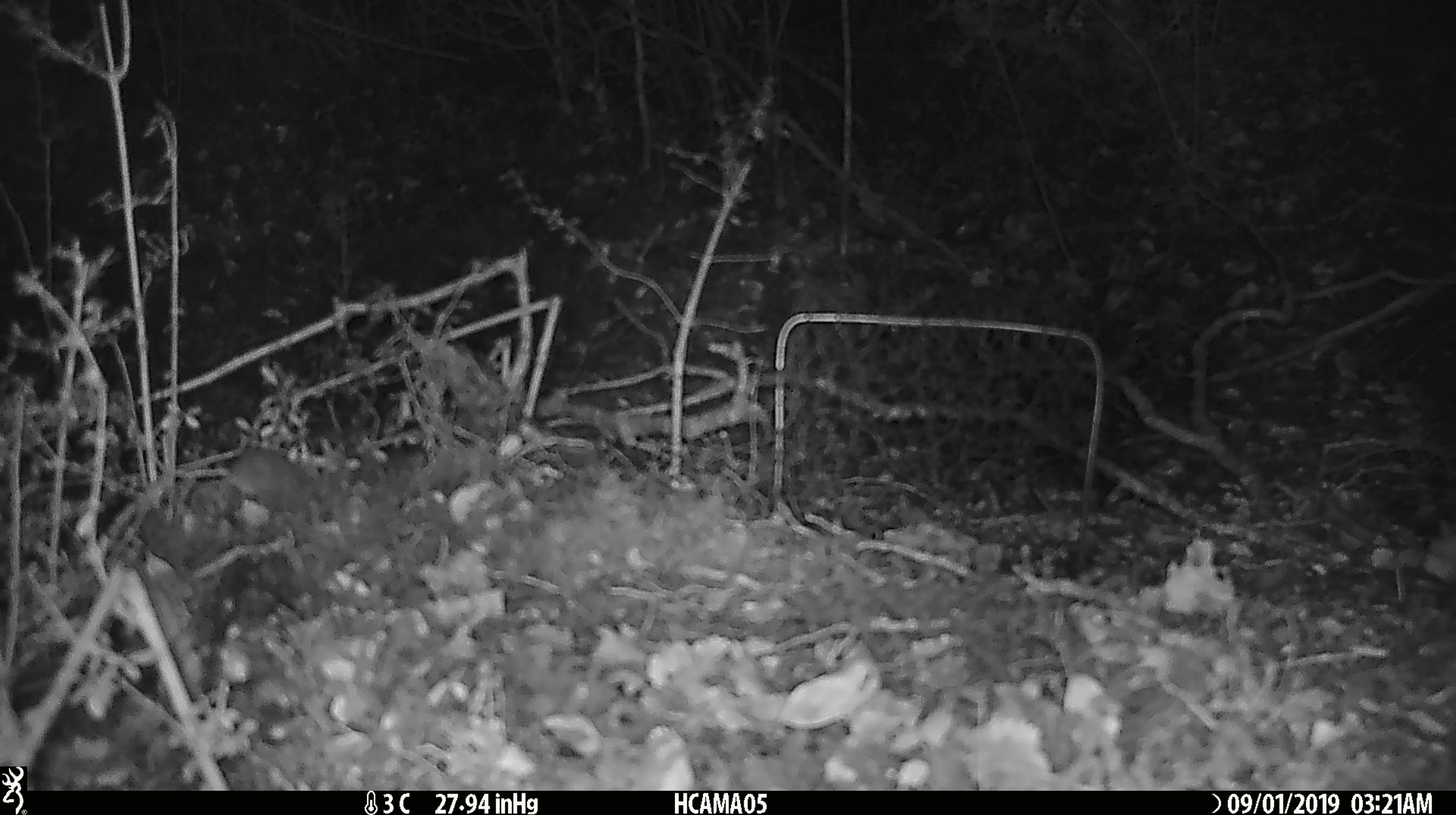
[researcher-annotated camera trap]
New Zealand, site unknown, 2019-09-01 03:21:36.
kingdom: Animalia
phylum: Chordata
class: Mammalia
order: Rodentia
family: Muridae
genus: Mus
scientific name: Mus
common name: mouse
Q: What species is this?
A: Mouse (Mus).